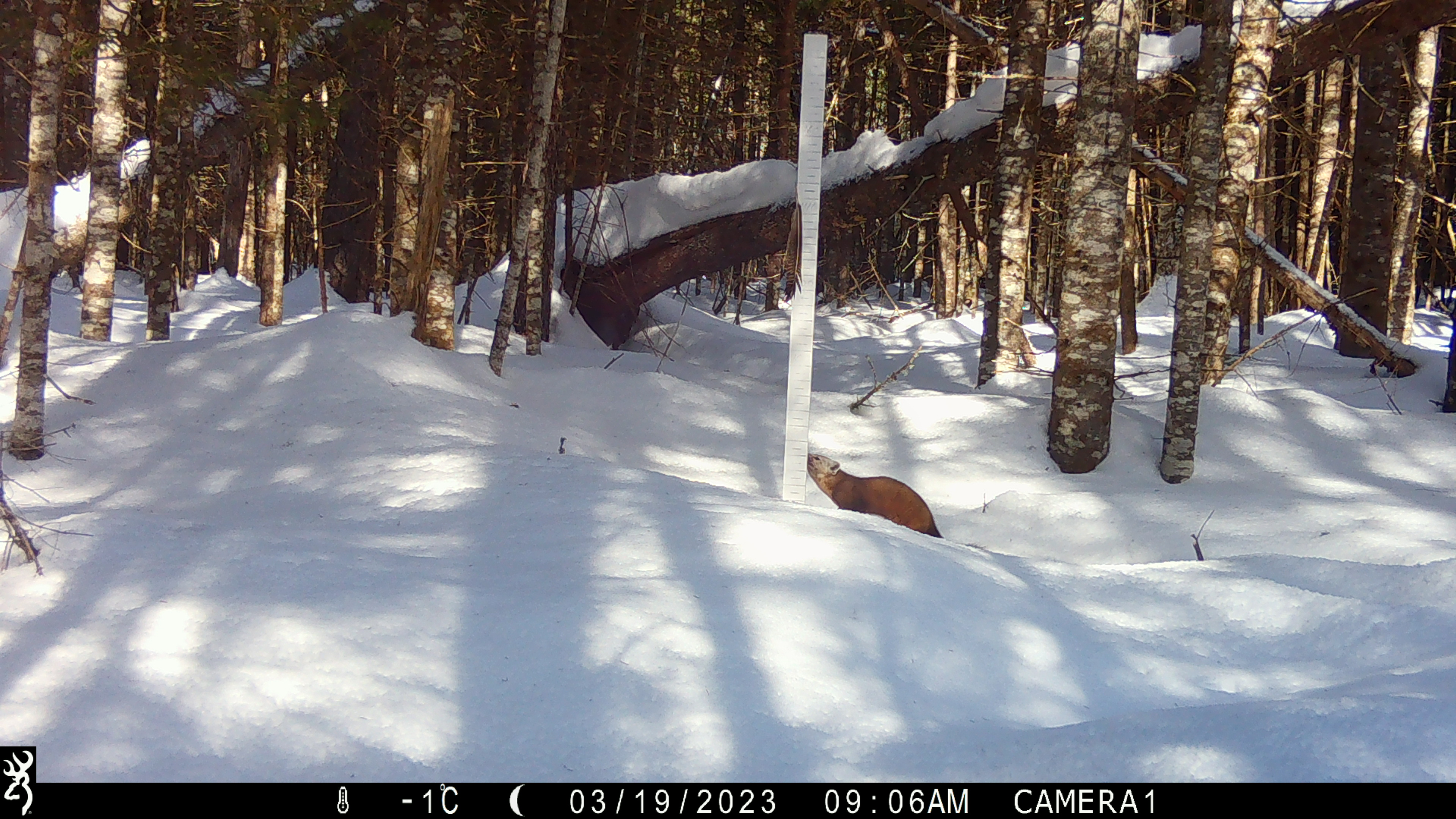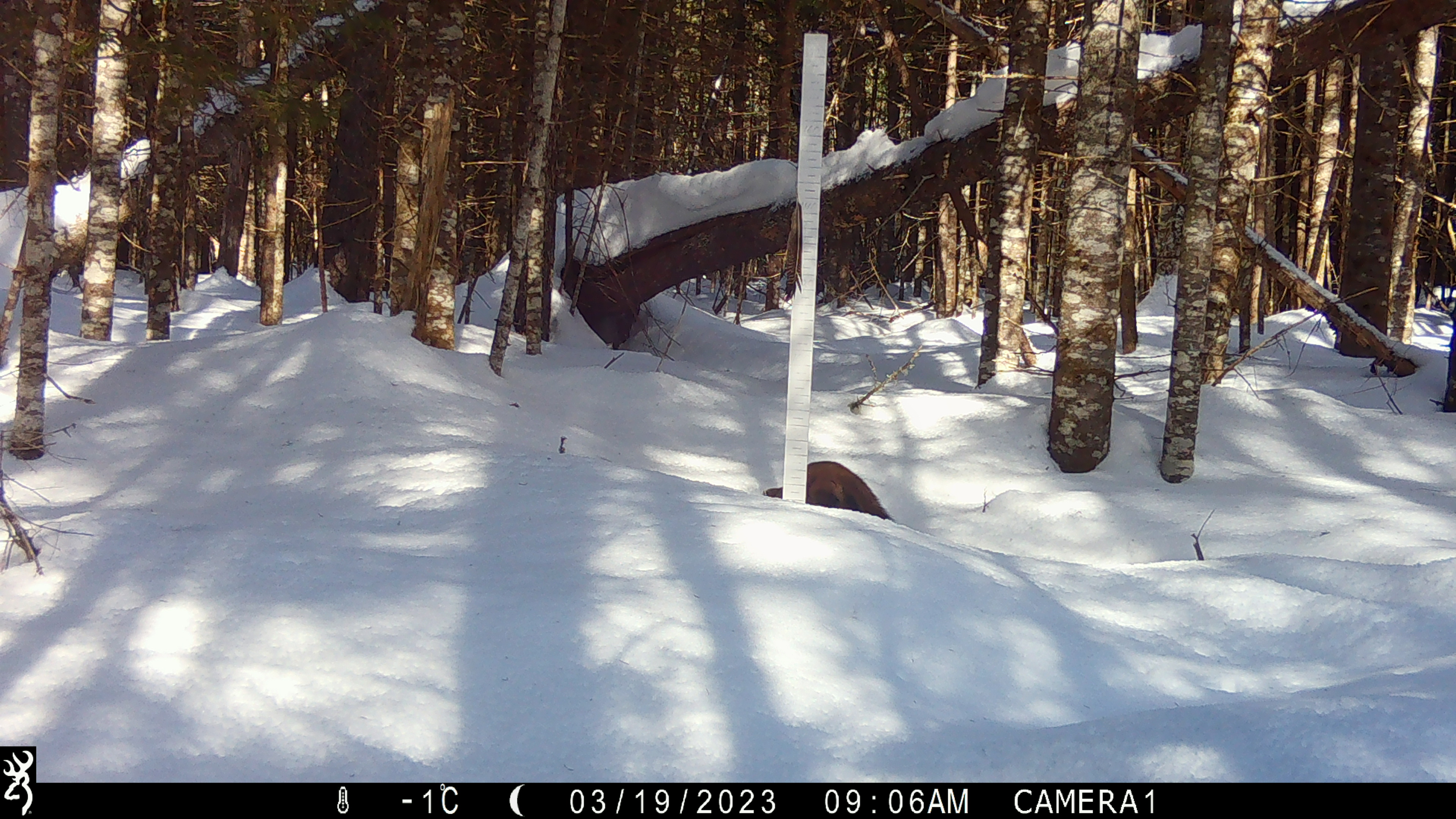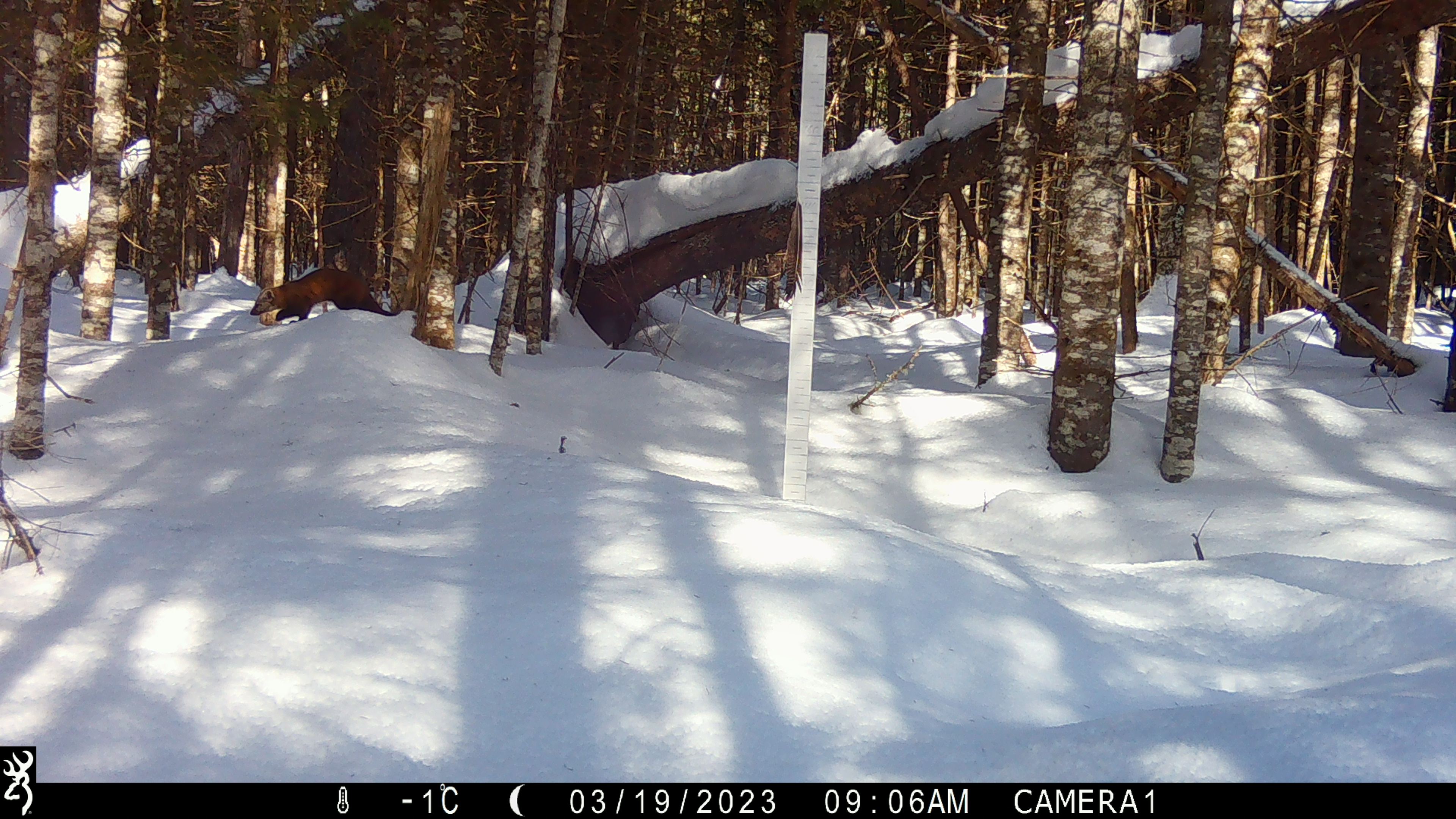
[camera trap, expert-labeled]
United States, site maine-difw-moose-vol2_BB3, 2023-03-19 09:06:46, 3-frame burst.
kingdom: Animalia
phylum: Chordata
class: Mammalia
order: Carnivora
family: Mustelidae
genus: Martes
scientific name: Martes americana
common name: american marten